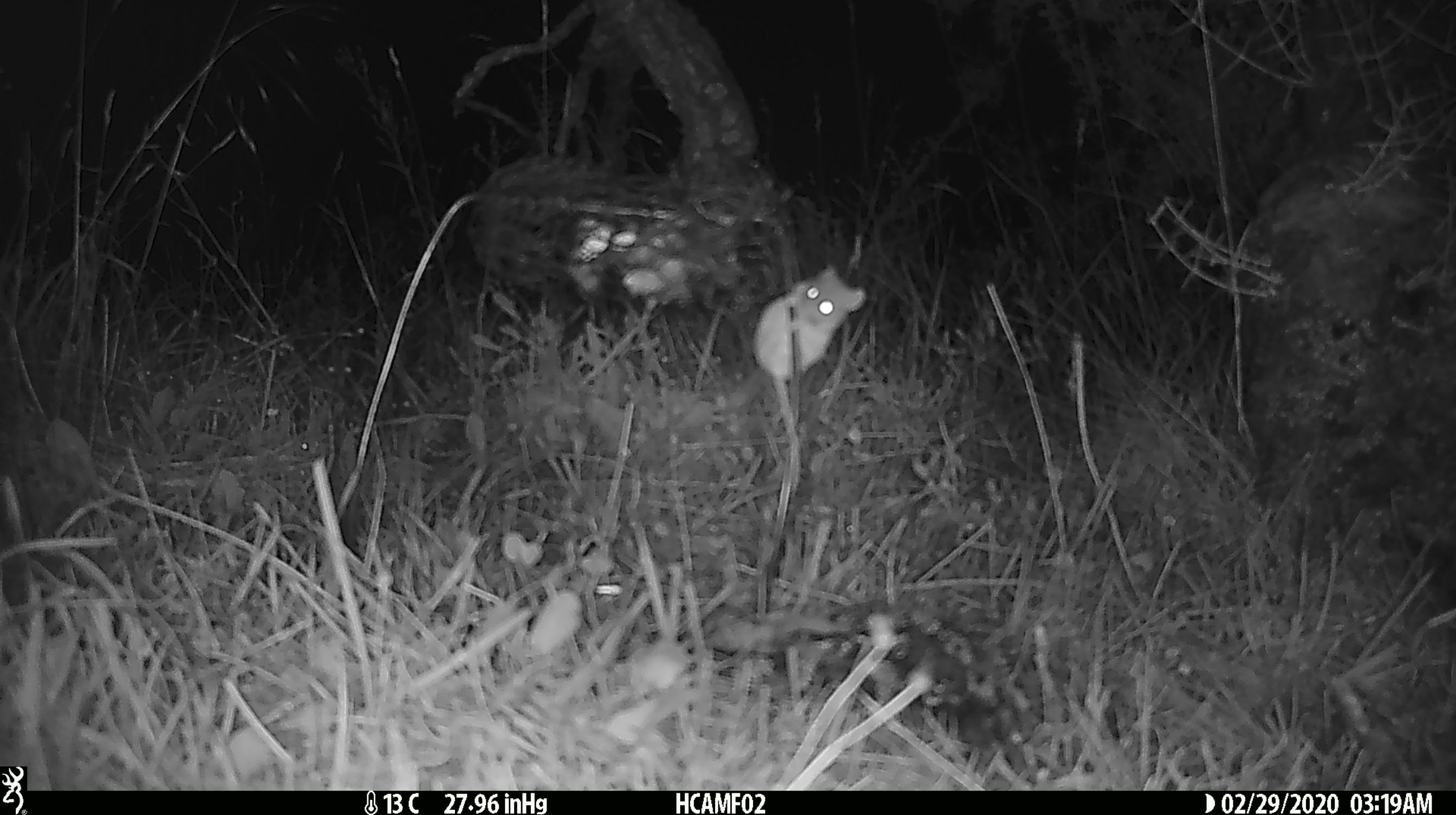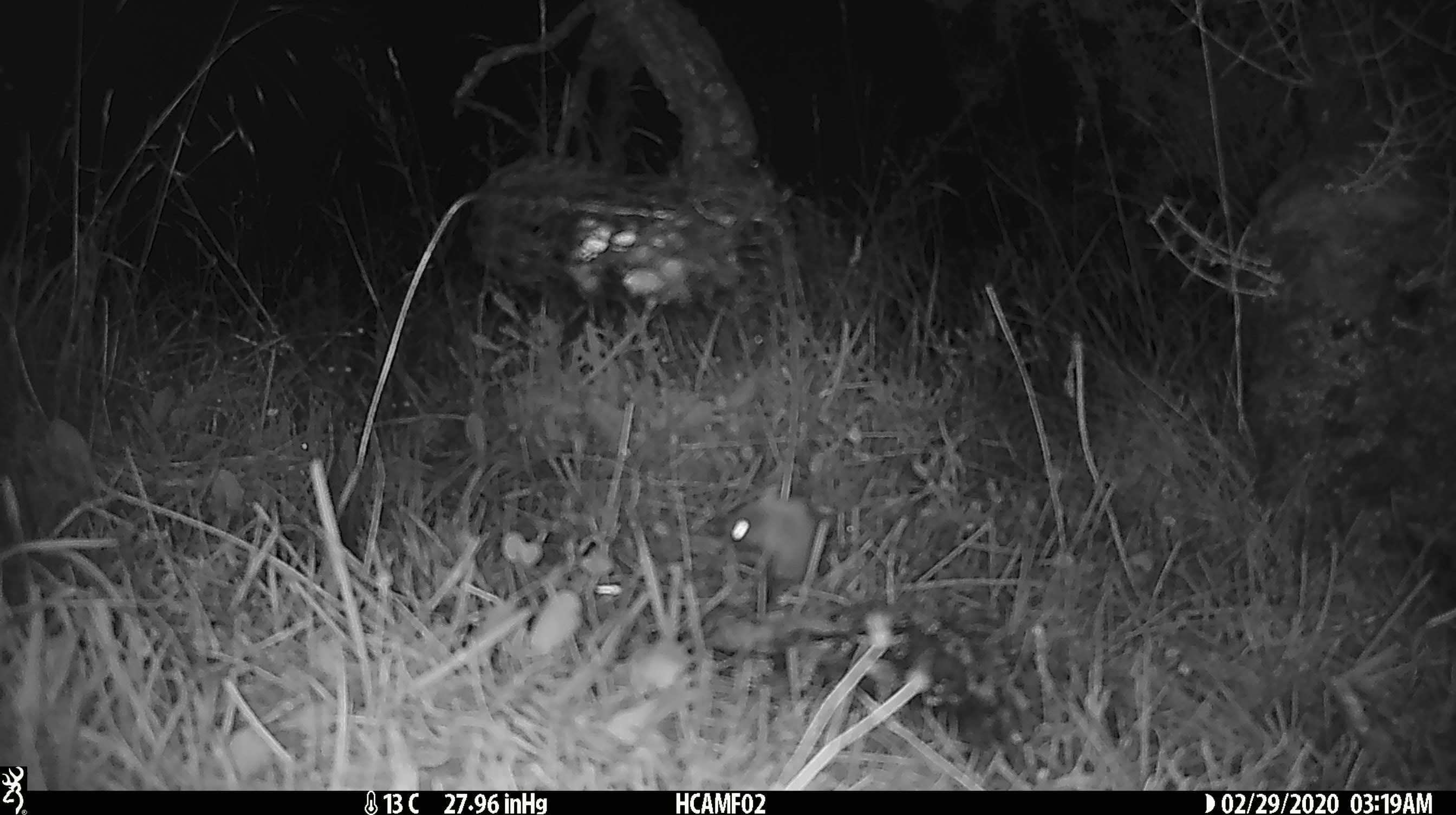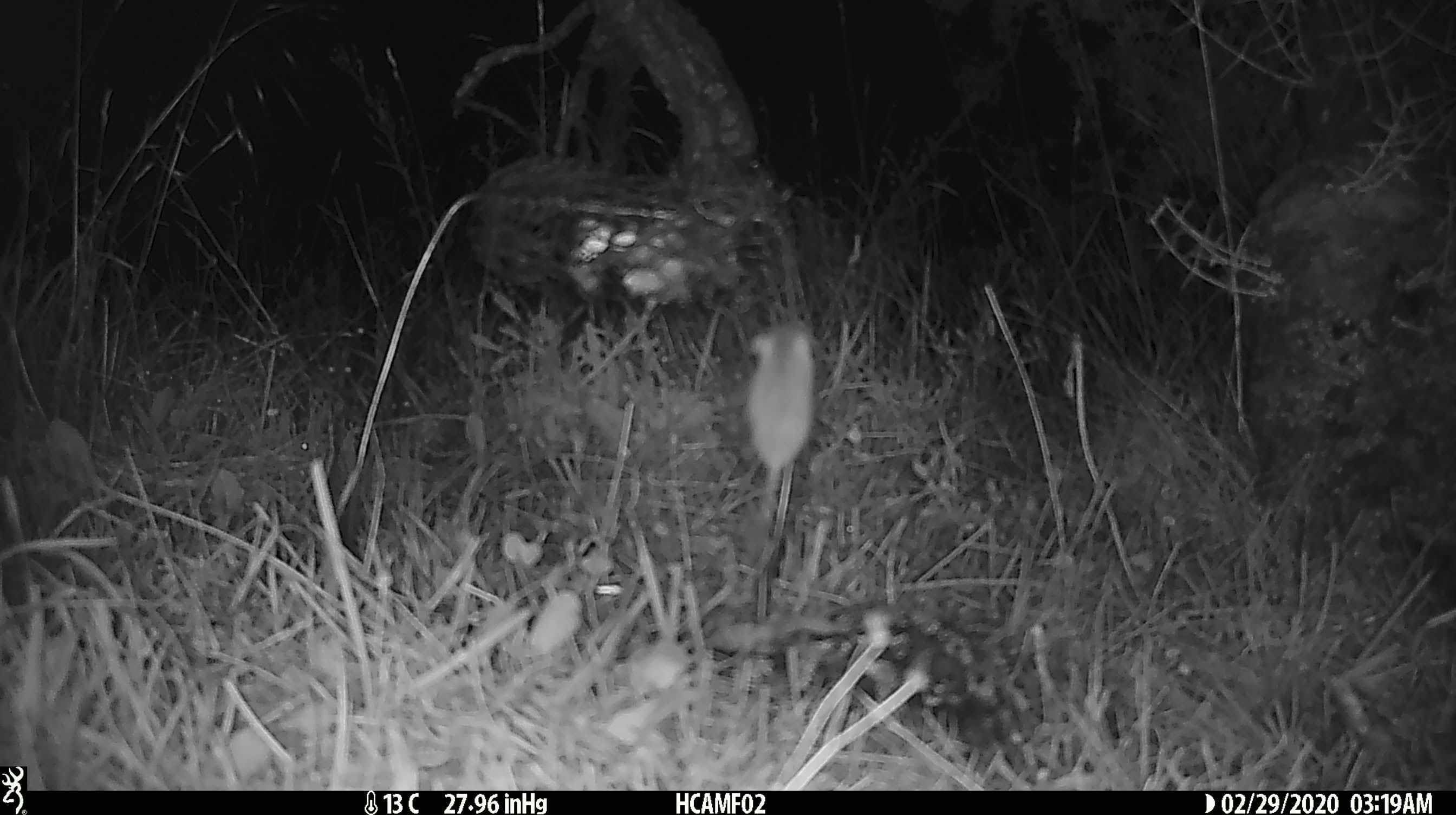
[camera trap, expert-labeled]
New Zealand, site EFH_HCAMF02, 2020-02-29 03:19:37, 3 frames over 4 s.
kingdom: Animalia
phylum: Chordata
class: Mammalia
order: Rodentia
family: Muridae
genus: Mus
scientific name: Mus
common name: mouse